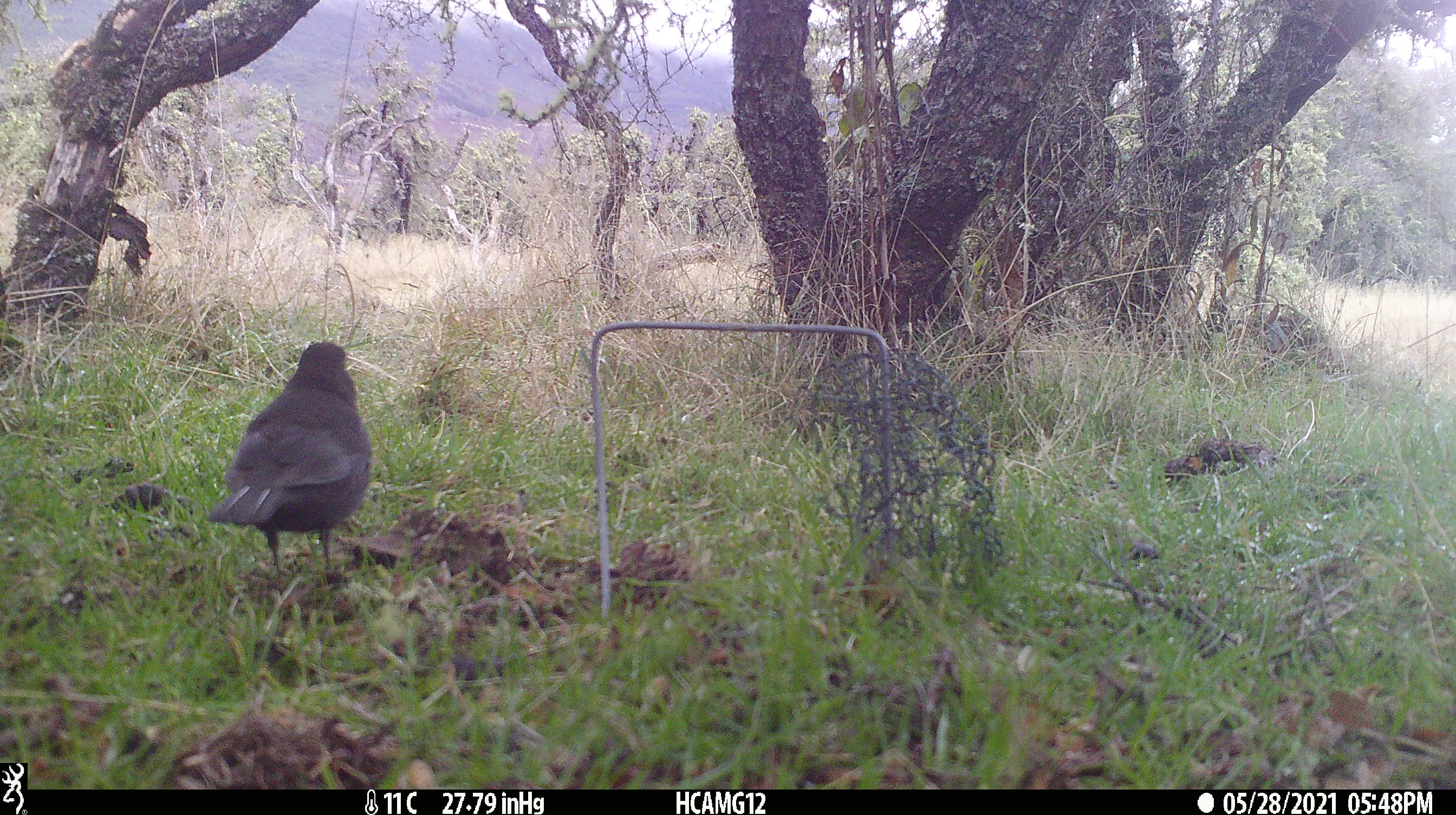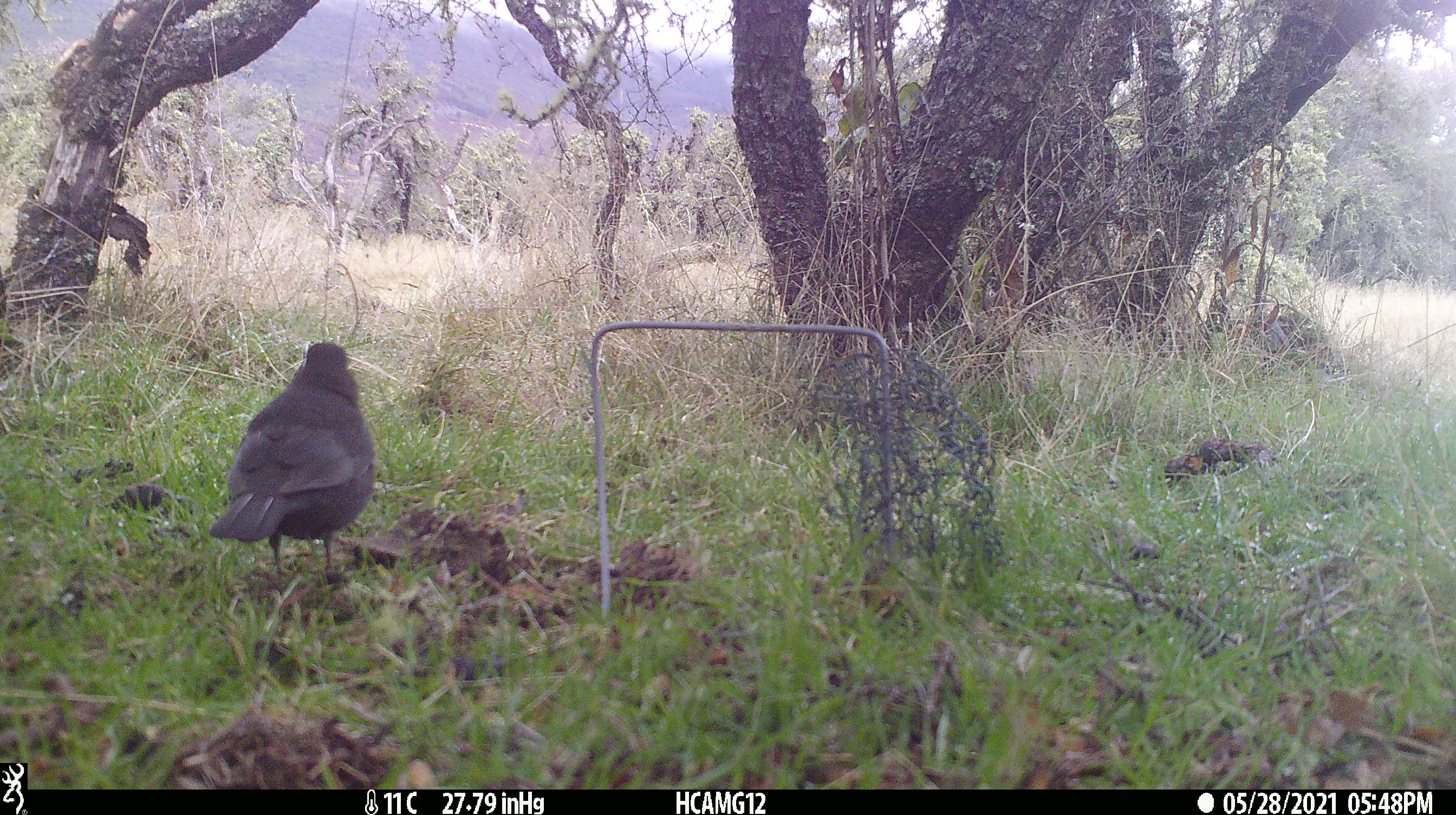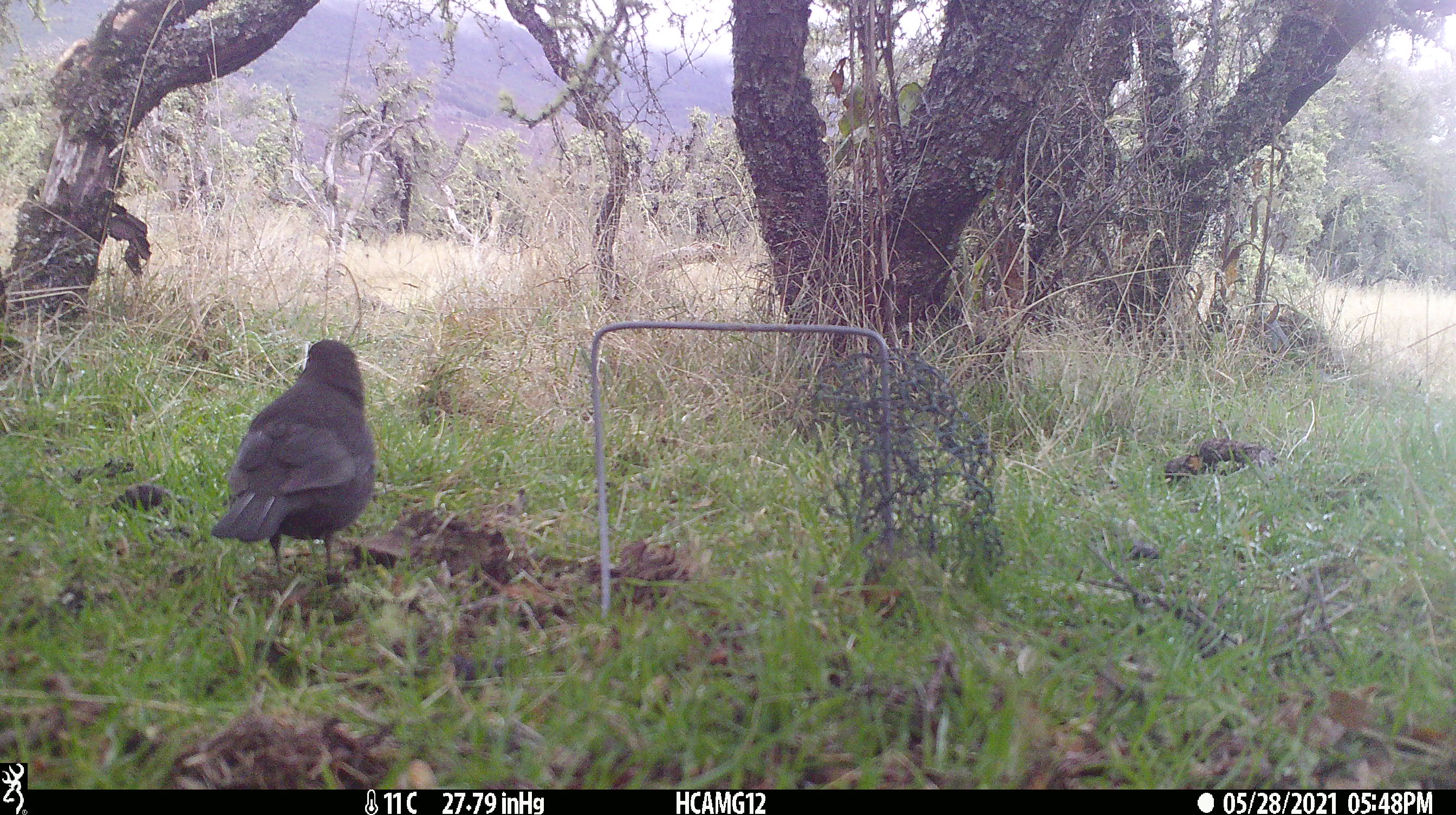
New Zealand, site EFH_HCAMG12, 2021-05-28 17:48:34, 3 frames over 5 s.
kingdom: Animalia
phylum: Chordata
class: Aves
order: Passeriformes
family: Turdidae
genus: Turdus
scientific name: Turdus merula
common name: eurasian blackbird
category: blackbird